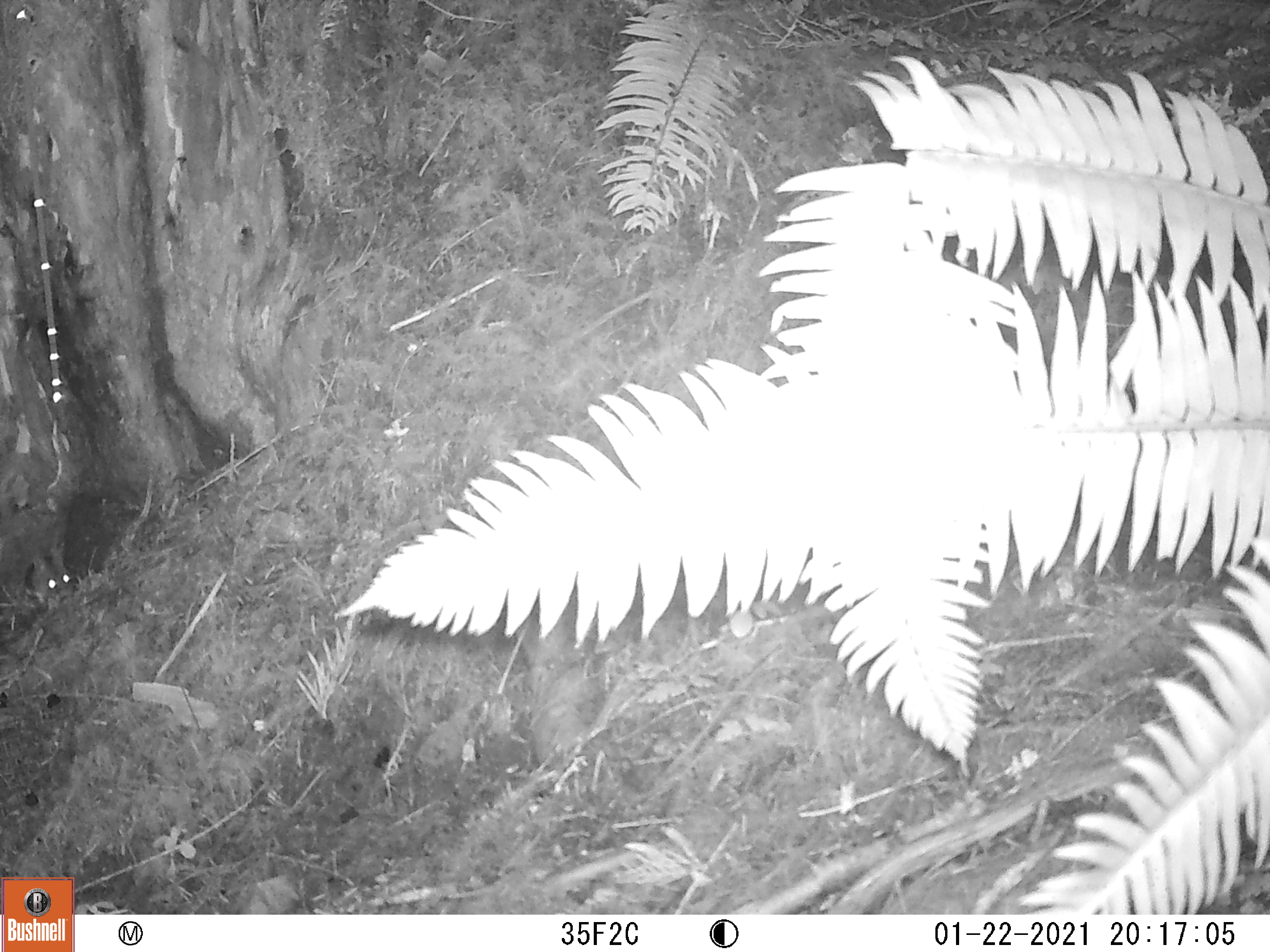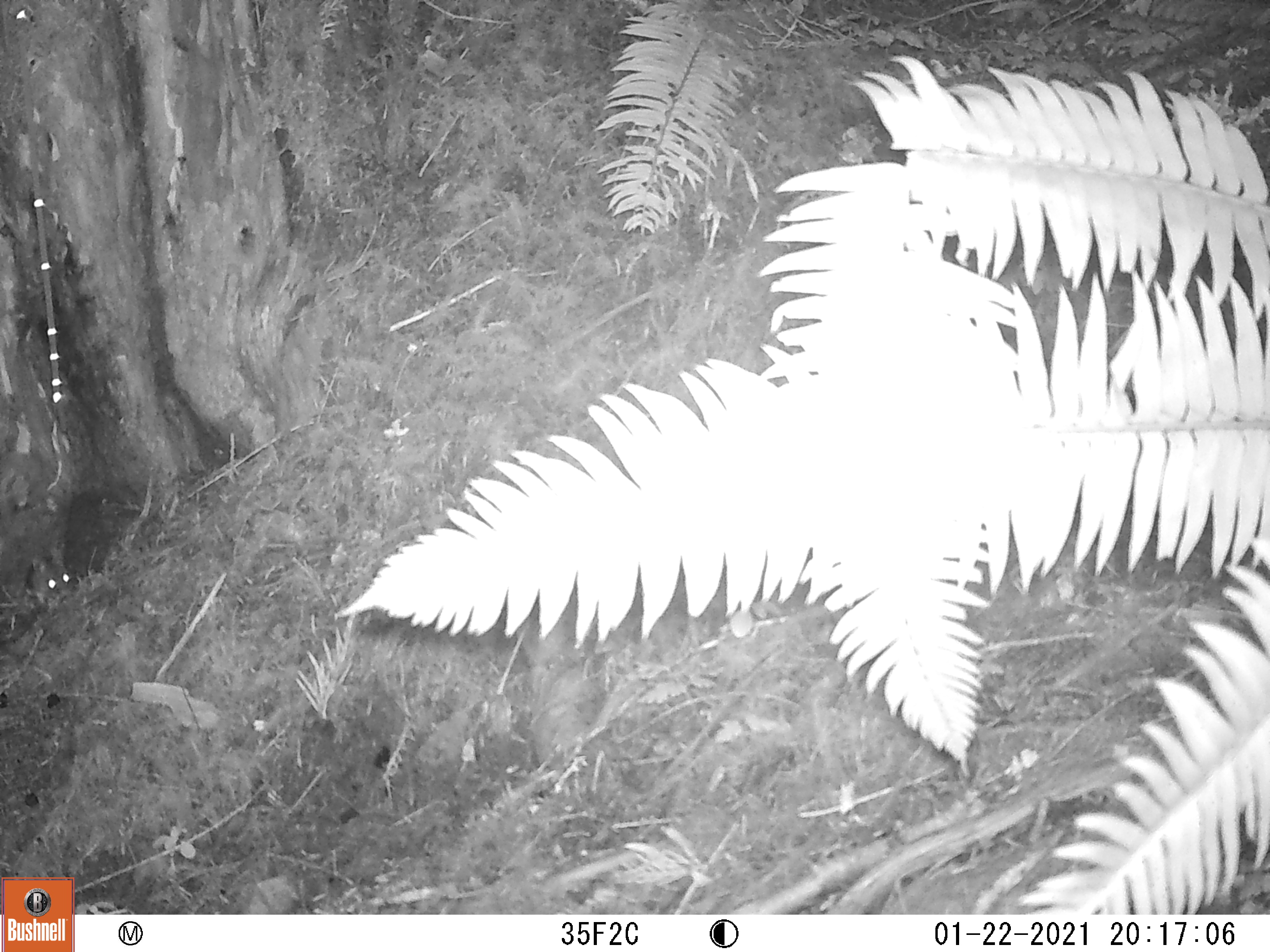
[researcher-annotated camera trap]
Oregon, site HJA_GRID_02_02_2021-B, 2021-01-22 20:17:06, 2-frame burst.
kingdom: Animalia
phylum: Chordata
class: Mammalia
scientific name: Mammalia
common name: small mammal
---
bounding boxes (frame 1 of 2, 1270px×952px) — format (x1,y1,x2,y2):
small mammal: (21,548,84,625)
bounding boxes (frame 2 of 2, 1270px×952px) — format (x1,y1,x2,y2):
small mammal: (14,544,73,614)